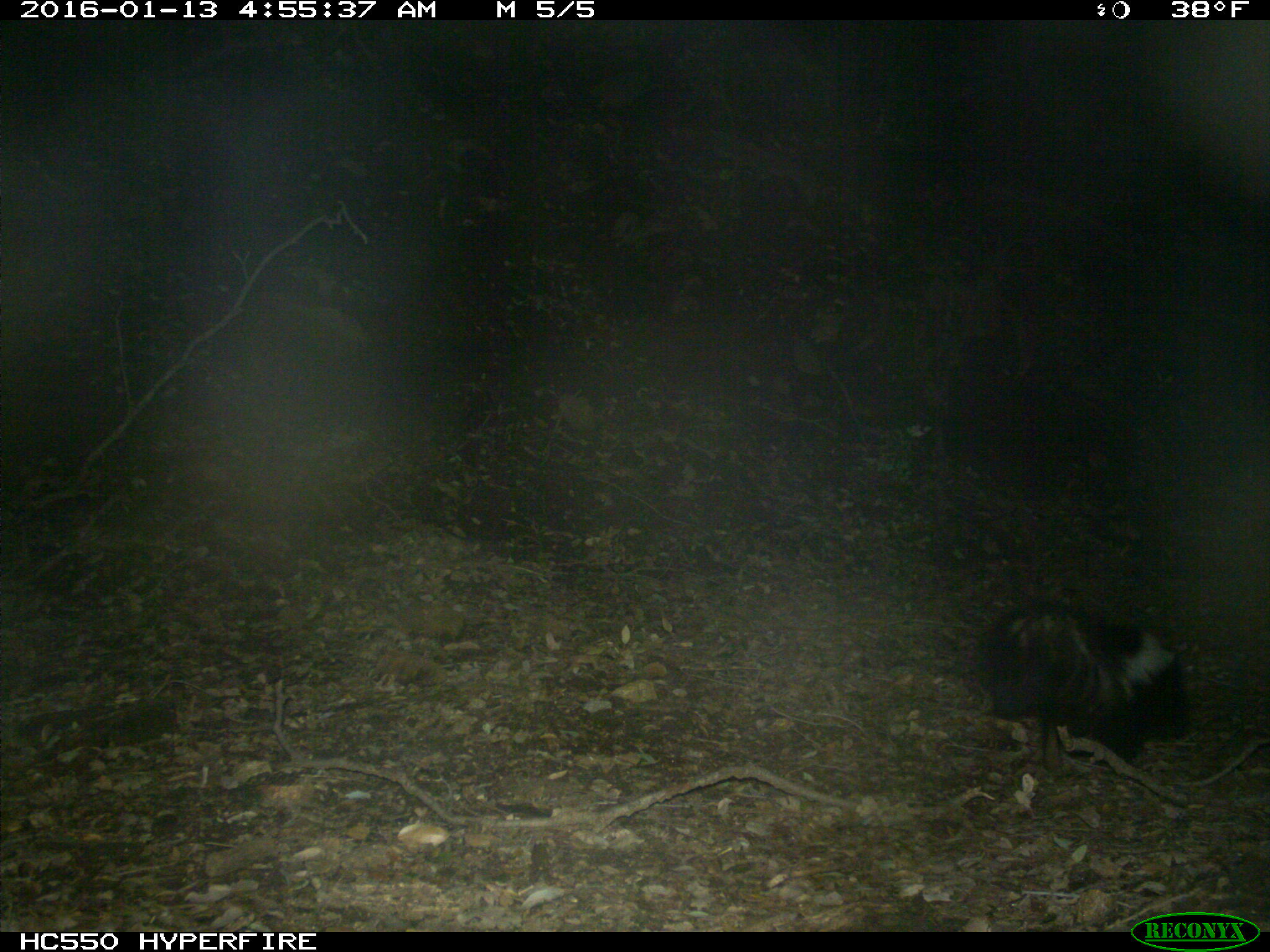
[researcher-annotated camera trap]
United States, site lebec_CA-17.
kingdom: Animalia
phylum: Chordata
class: Mammalia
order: Carnivora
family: Mephitidae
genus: Mephitis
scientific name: Mephitis mephitis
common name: striped skunk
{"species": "Mephitis mephitis (striped skunk)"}